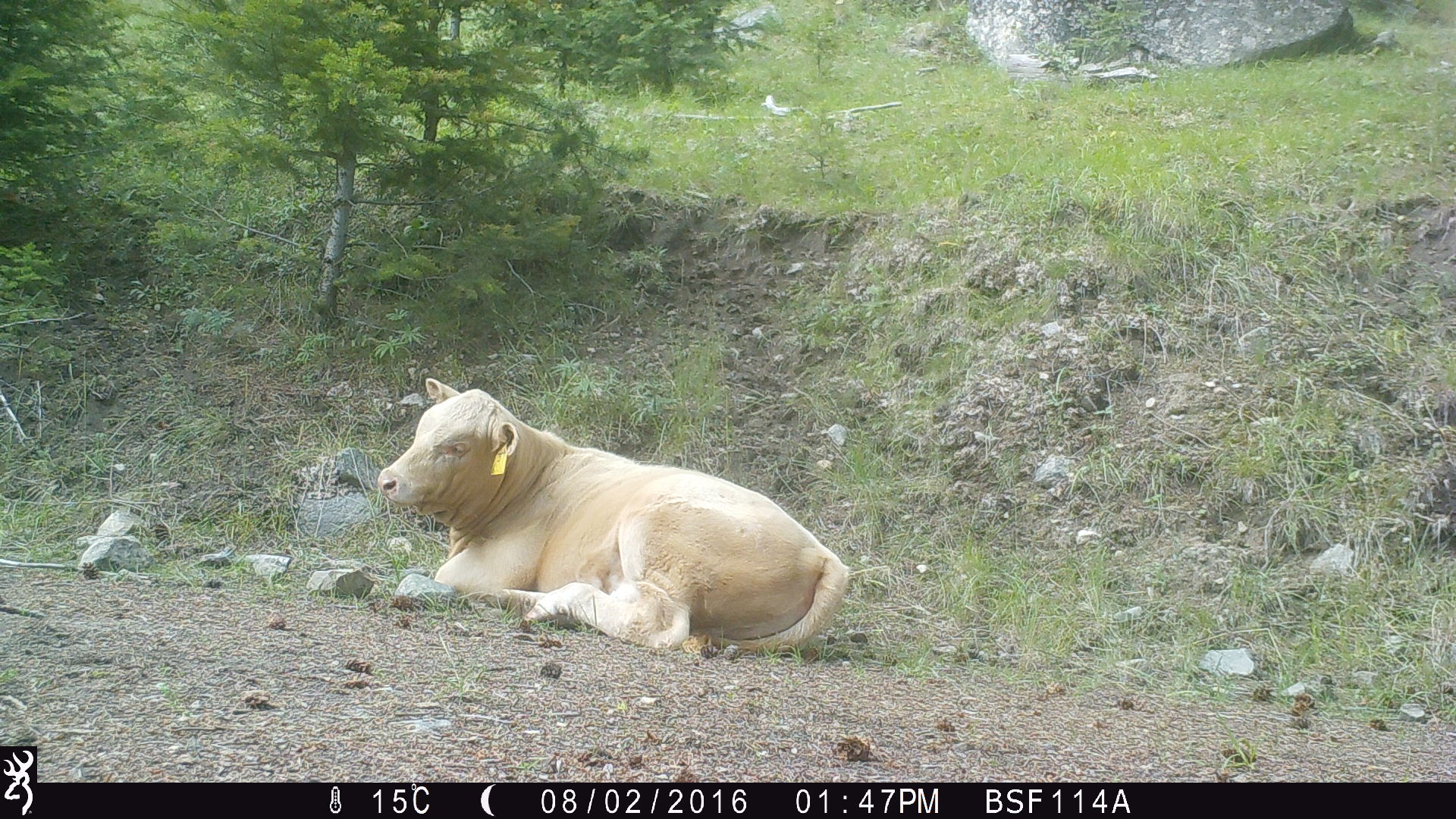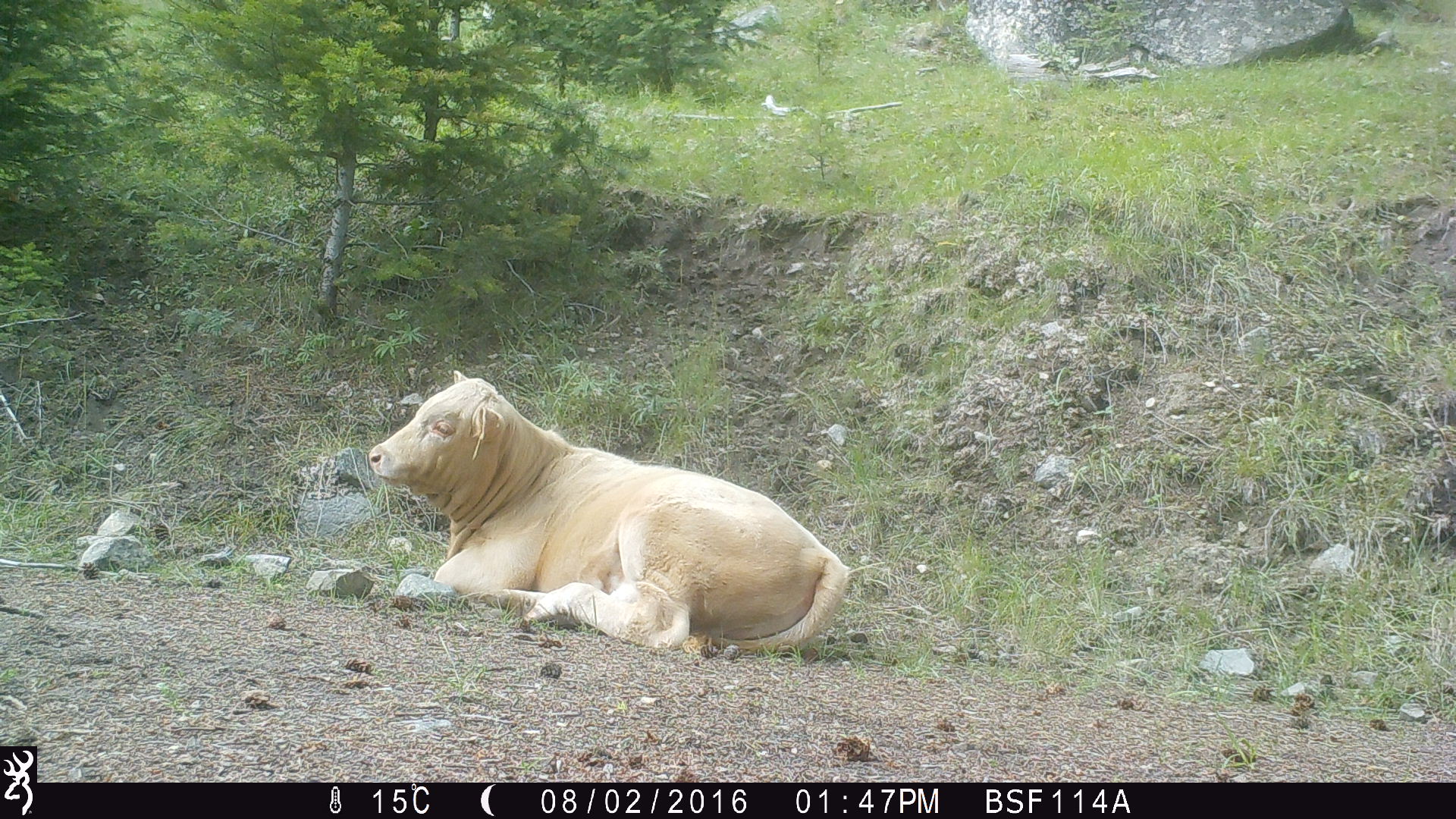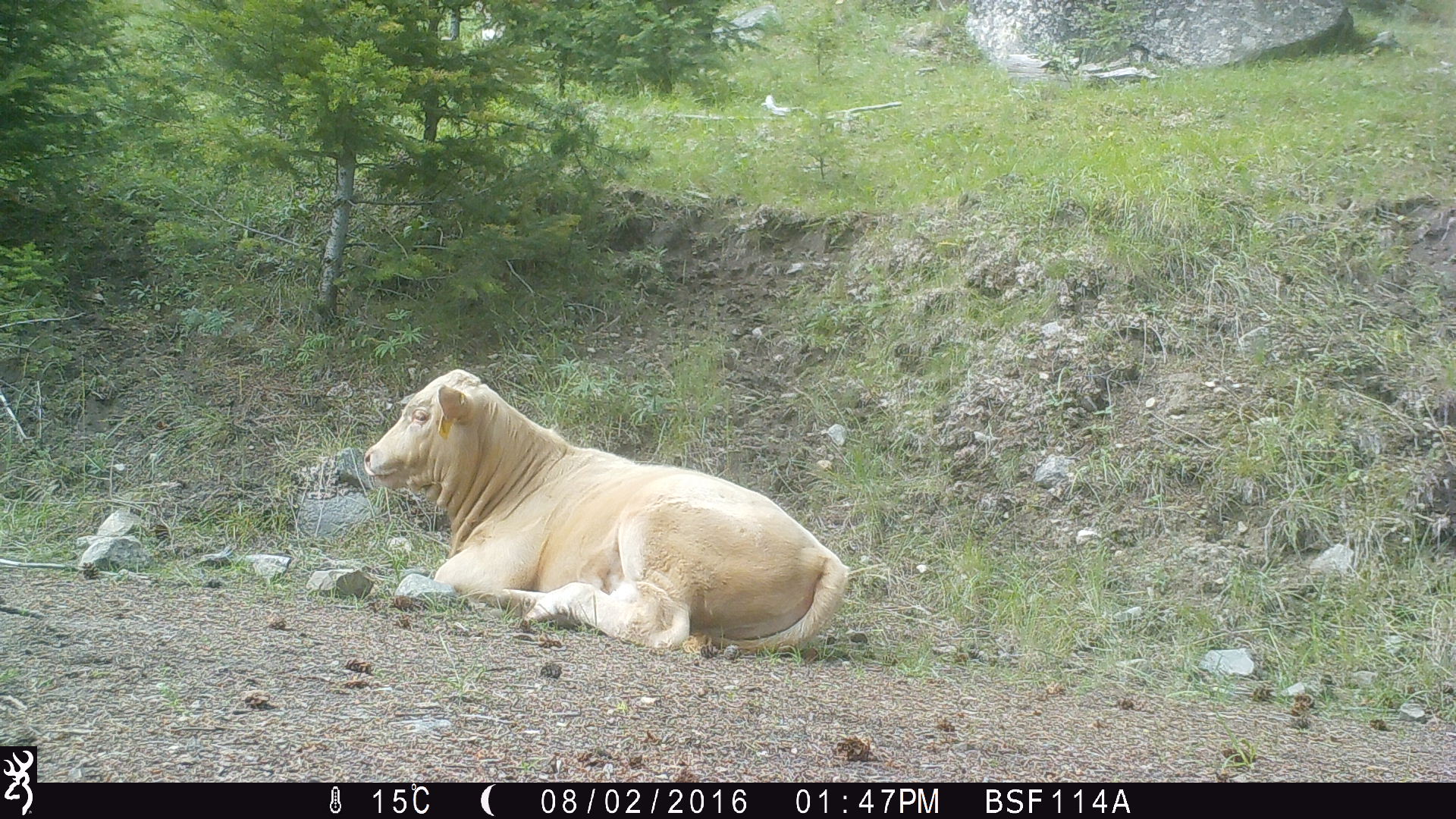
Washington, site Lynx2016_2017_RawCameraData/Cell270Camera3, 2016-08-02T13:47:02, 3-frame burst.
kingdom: Animalia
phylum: Chordata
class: Mammalia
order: Artiodactyla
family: Bovidae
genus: Bos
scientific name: Bos taurus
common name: domestic cattle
Domestic cattle (Bos taurus). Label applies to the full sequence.